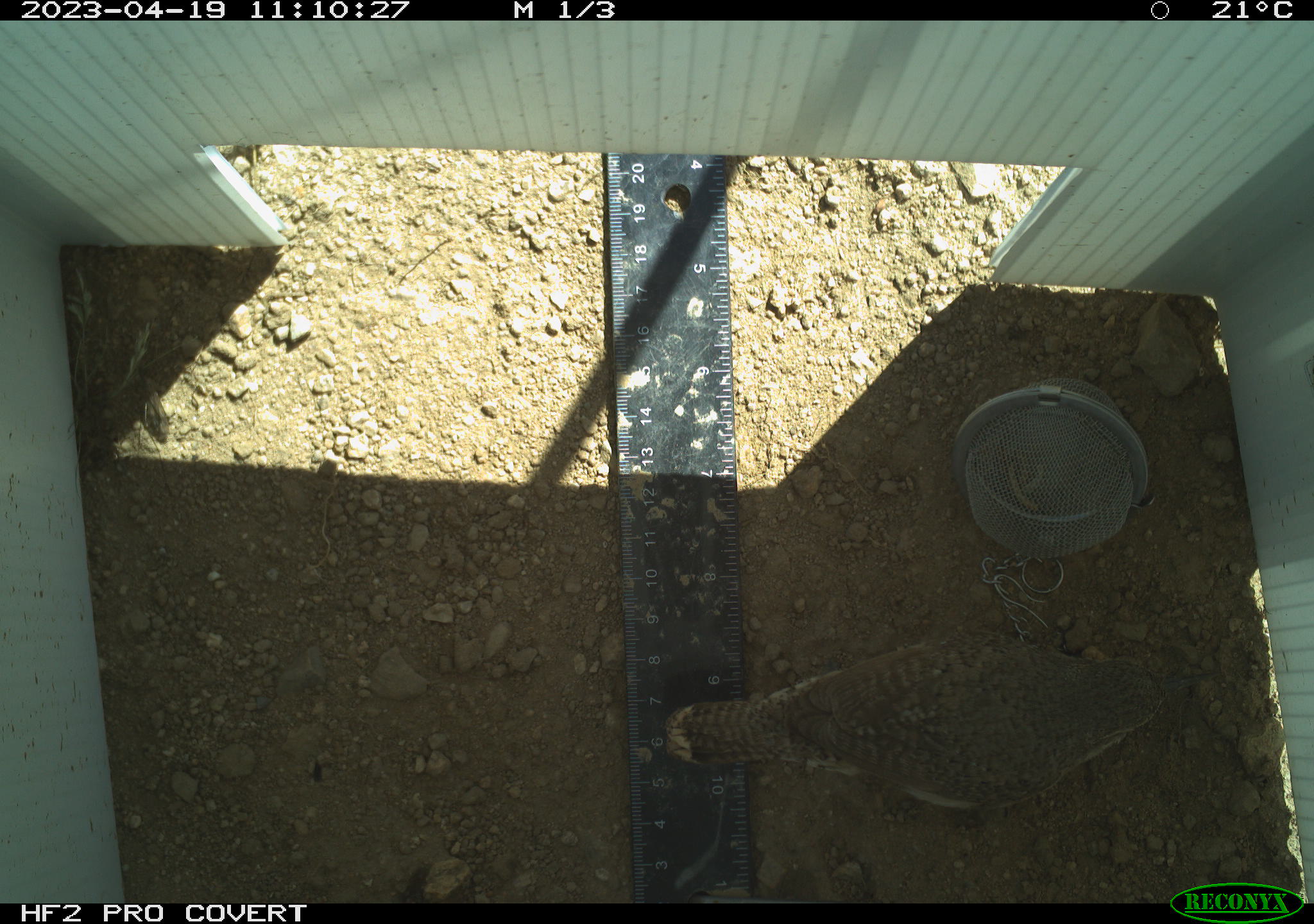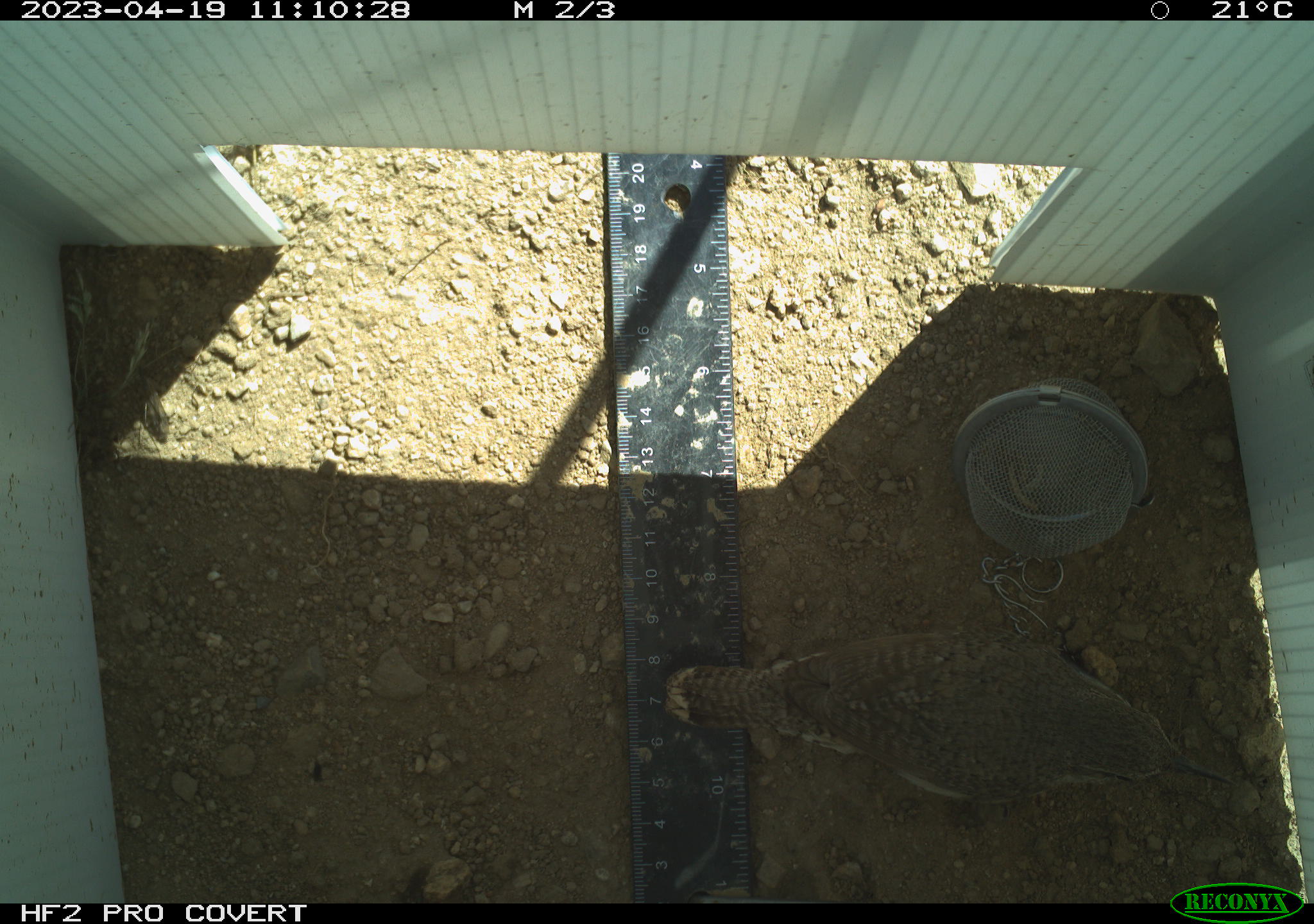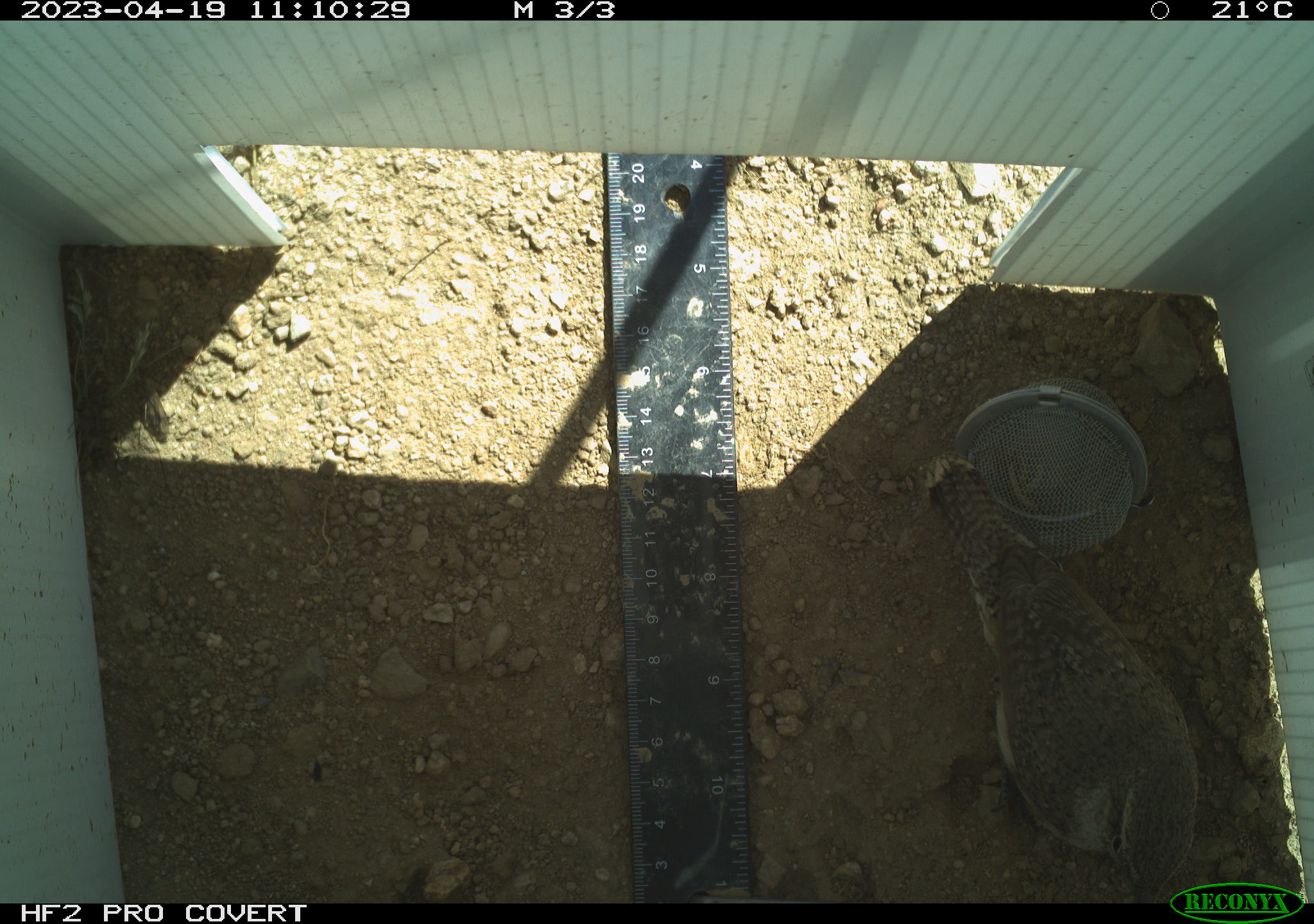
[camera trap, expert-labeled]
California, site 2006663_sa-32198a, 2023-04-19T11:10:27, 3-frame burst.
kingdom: Animalia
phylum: Chordata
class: Aves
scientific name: Aves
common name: bird